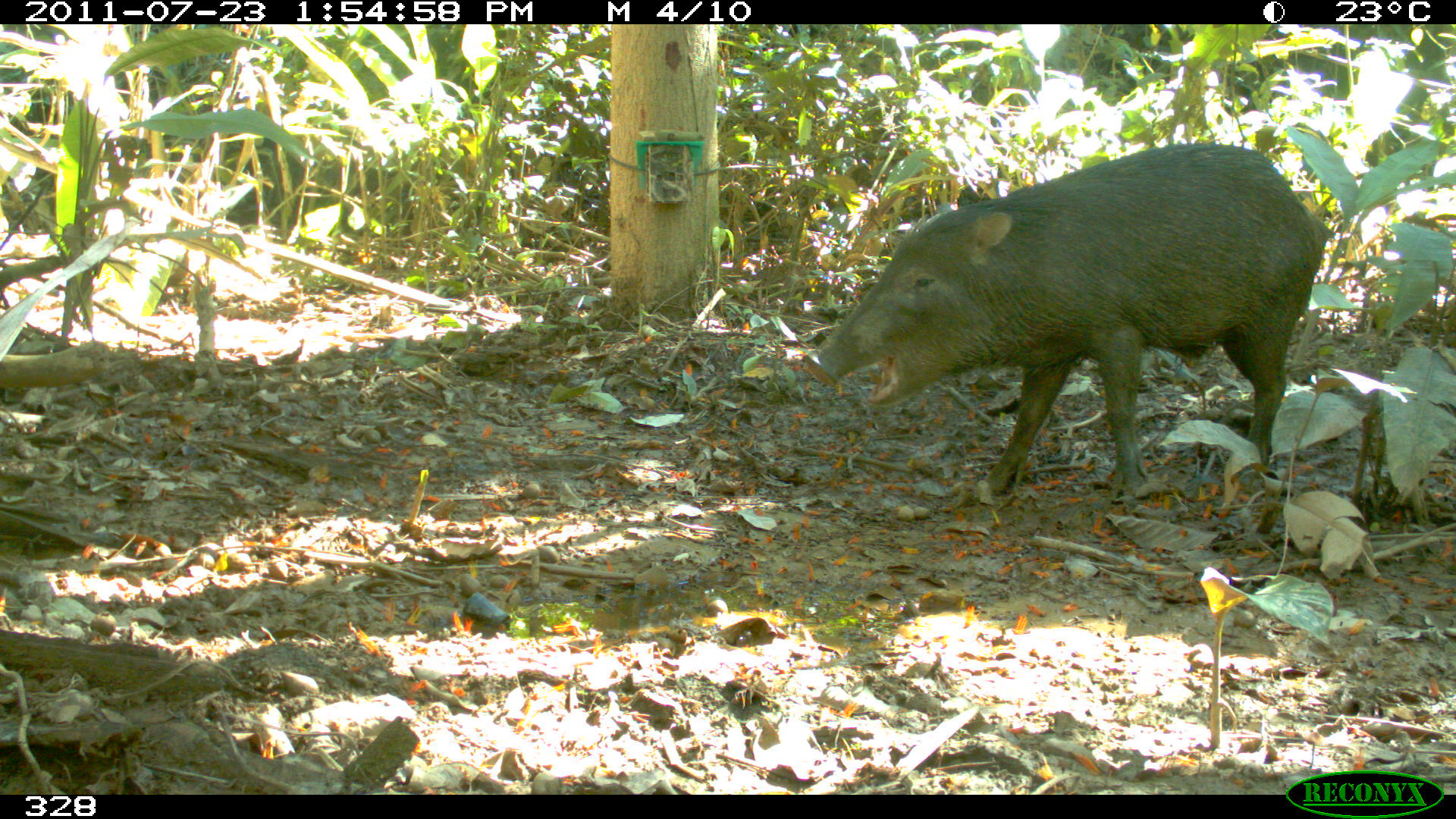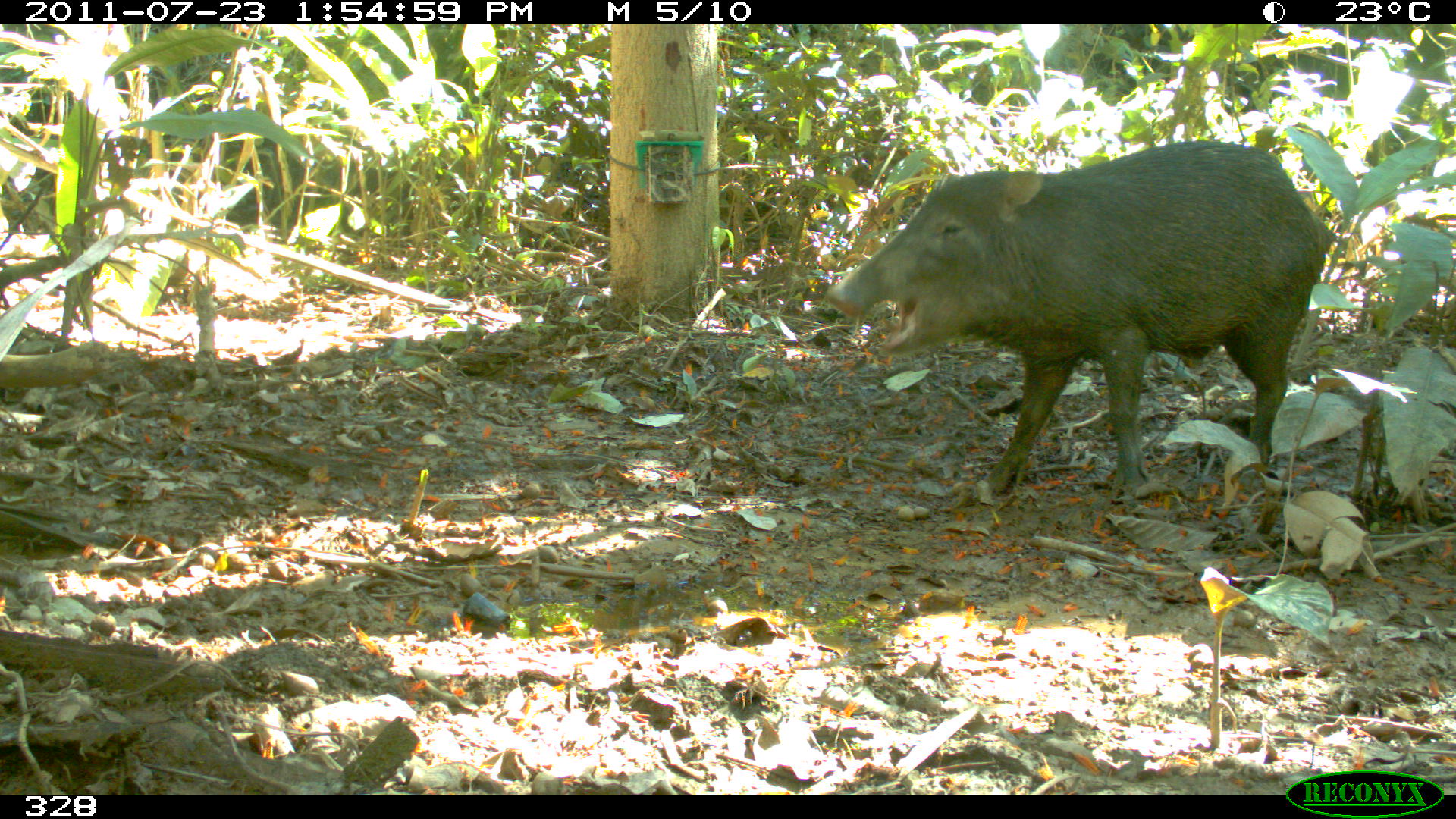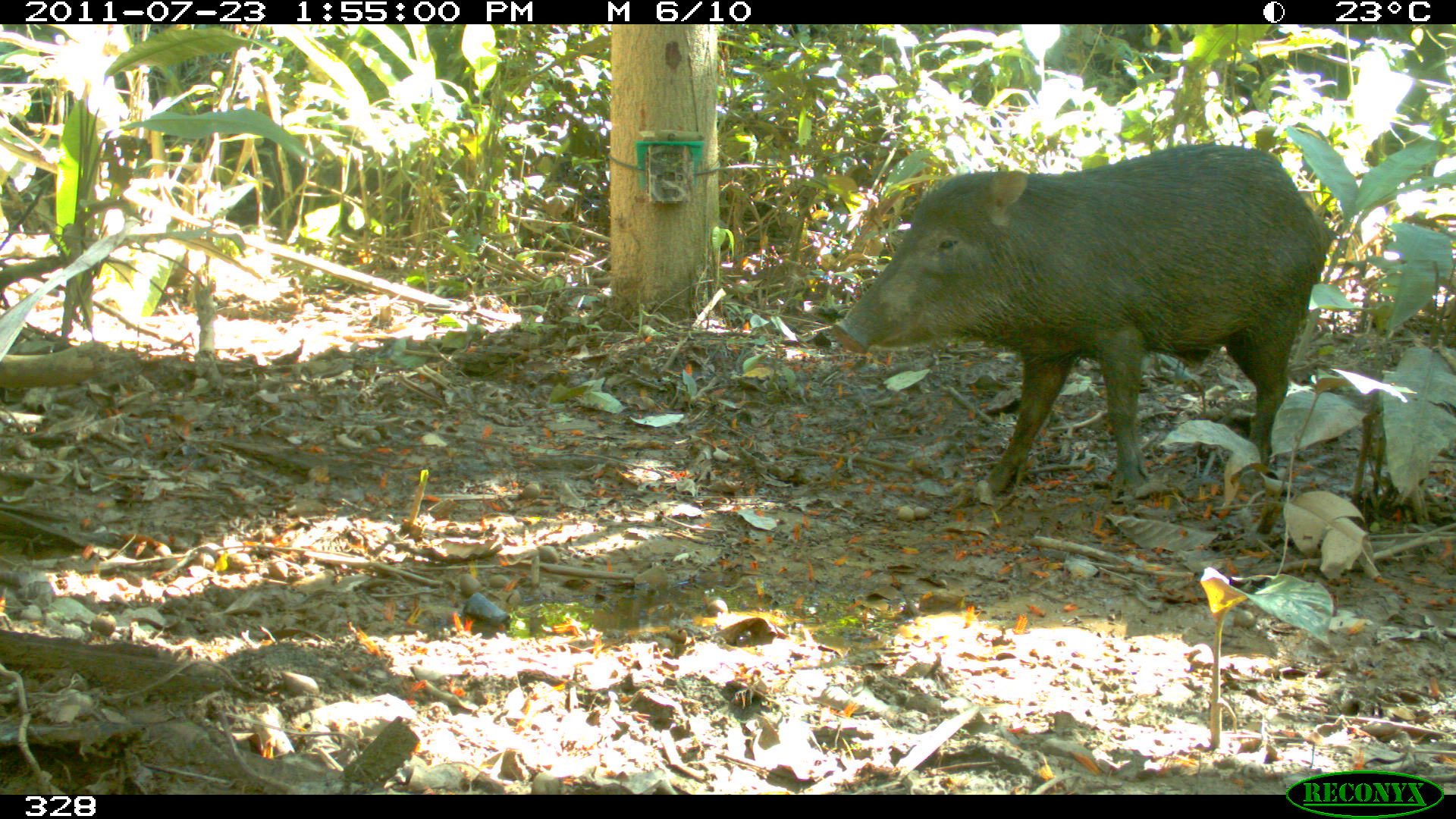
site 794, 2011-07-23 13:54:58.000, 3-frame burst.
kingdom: Animalia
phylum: Chordata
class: Mammalia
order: Artiodactyla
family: Tayassuidae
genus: Tayassu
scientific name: Tayassu pecari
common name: white-lipped peccary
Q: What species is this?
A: Tayassu pecari (white-lipped peccary).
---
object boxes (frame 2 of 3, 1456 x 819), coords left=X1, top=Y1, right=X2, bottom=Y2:
tayassu pecari: left=827, top=139, right=1334, bottom=495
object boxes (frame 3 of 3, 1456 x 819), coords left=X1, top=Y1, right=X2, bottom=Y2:
tayassu pecari: left=832, top=142, right=1325, bottom=492